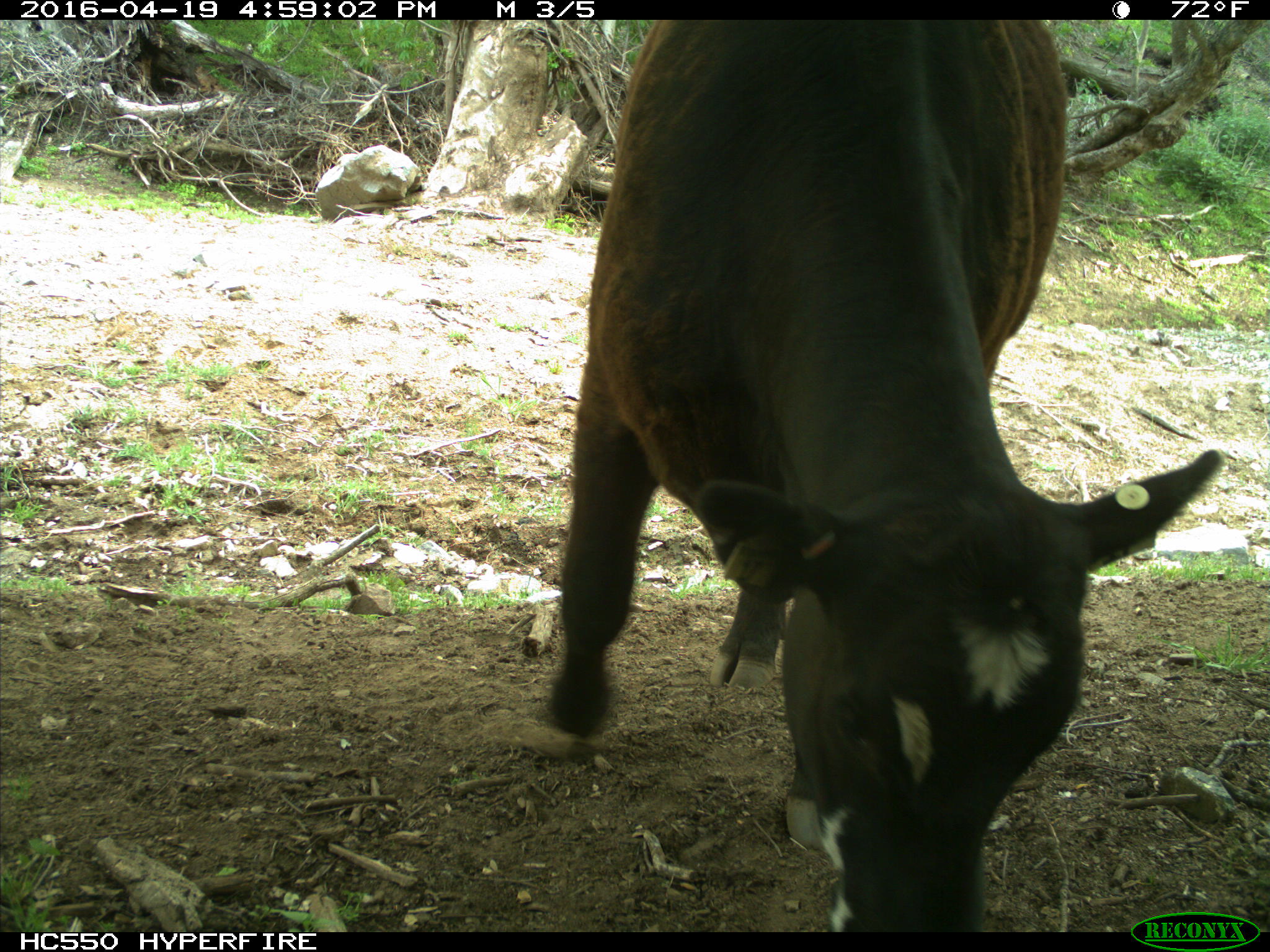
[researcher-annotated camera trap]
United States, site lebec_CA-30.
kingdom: Animalia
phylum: Chordata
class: Mammalia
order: Artiodactyla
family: Bovidae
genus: Bos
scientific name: Bos taurus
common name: domestic cow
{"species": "Bos taurus (domestic cow)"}